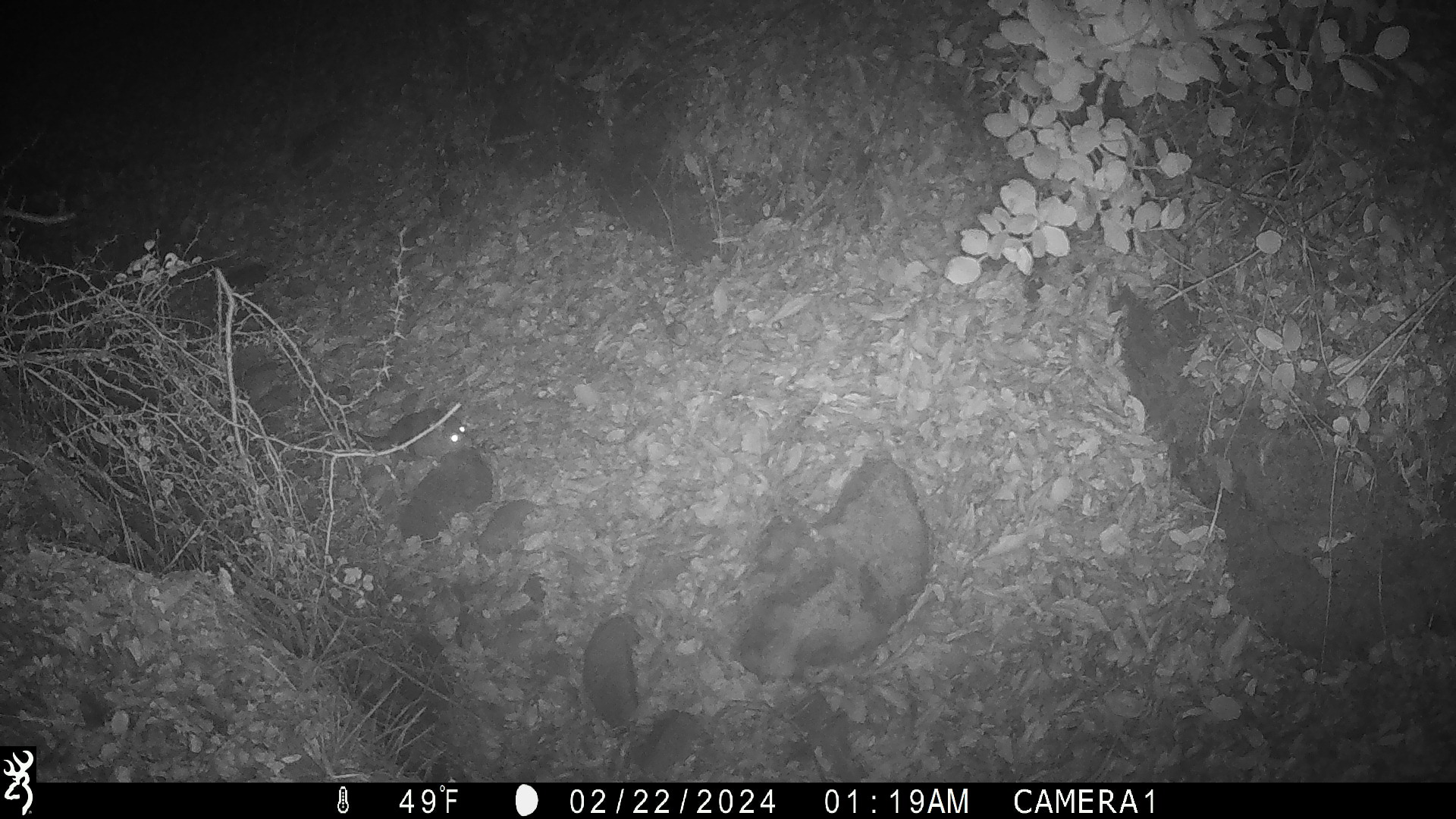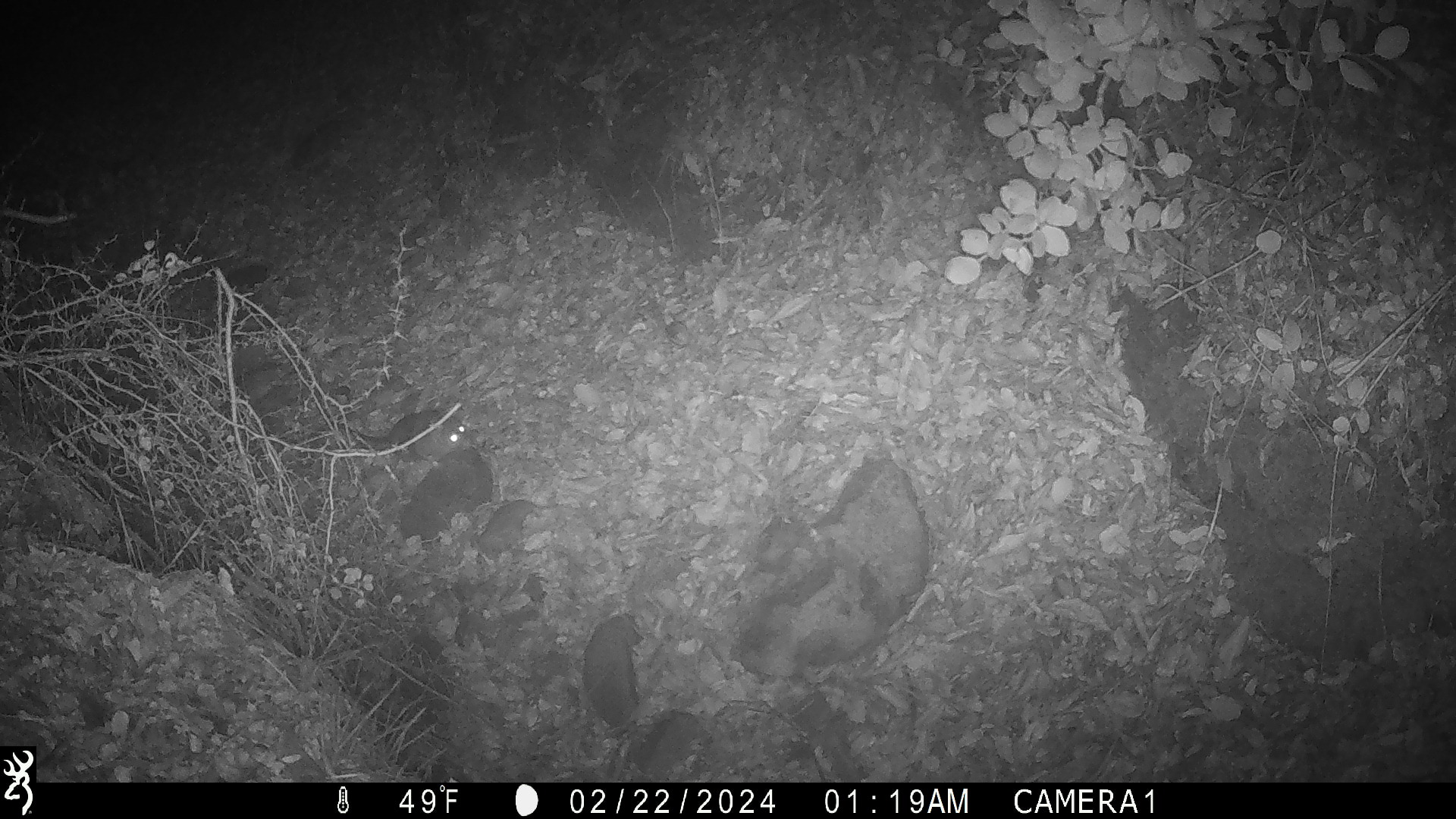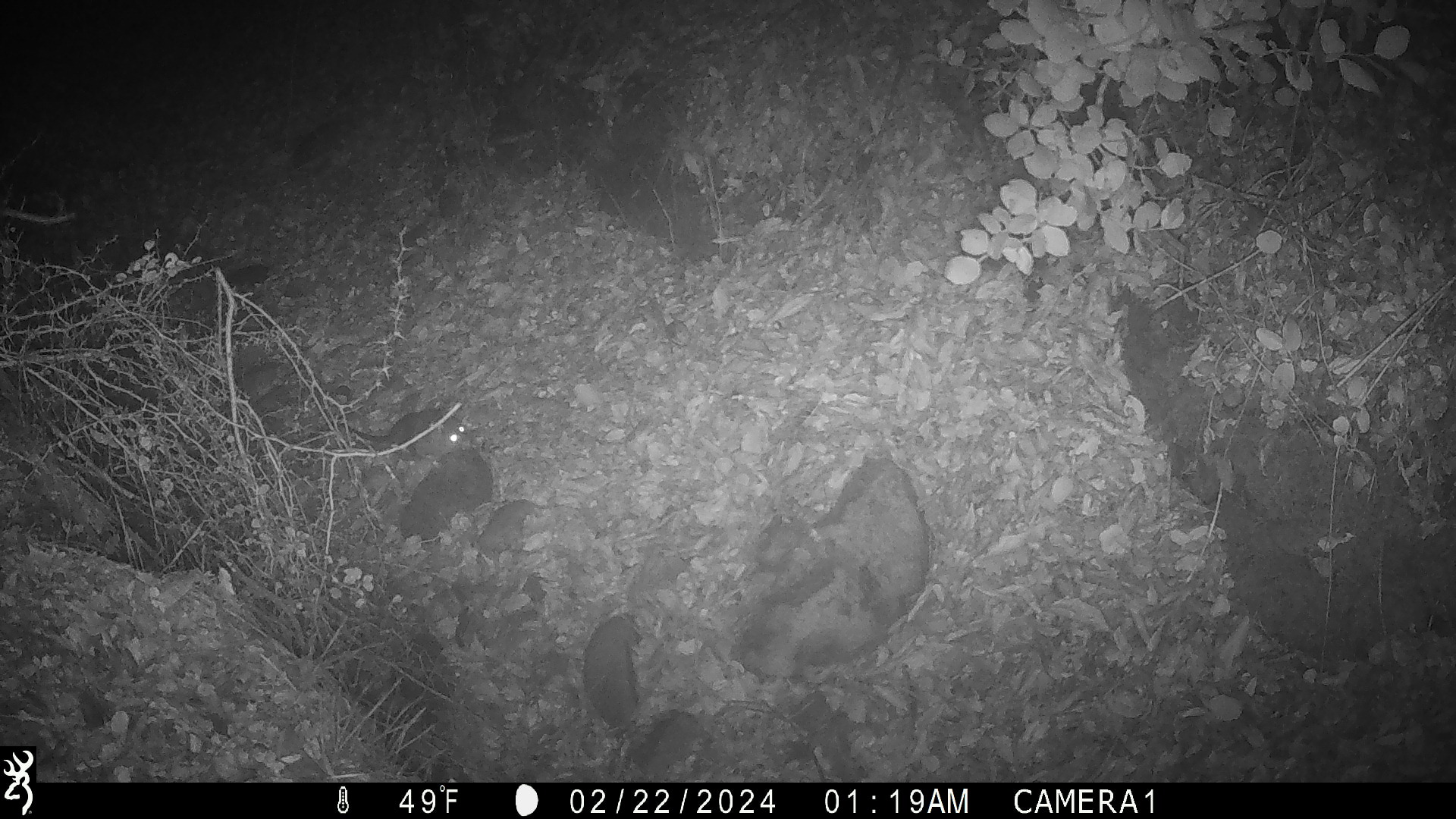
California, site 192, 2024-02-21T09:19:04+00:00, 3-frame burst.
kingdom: Animalia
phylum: Chordata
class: Mammalia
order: Rodentia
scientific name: Rodentia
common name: mouse or rat